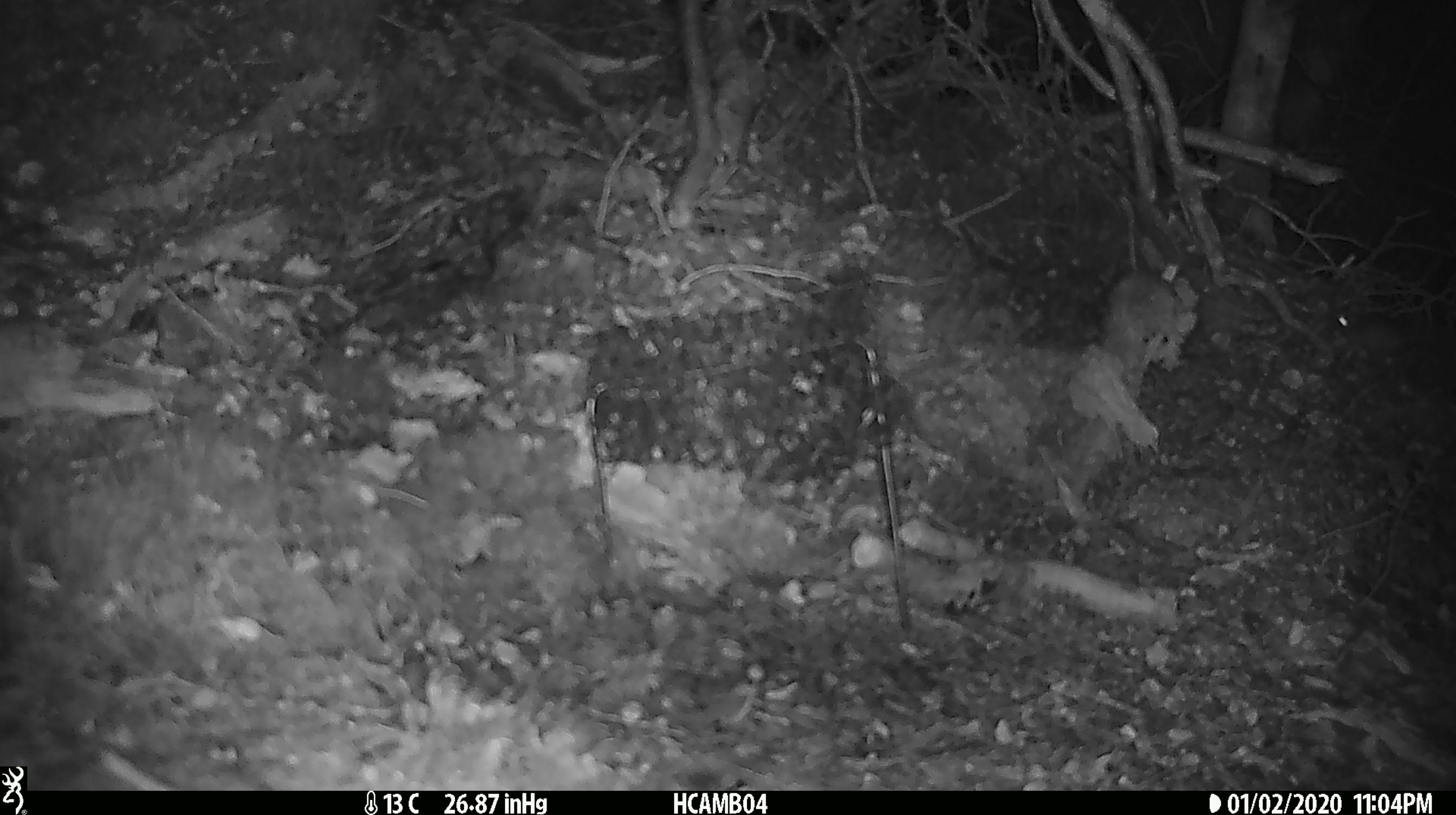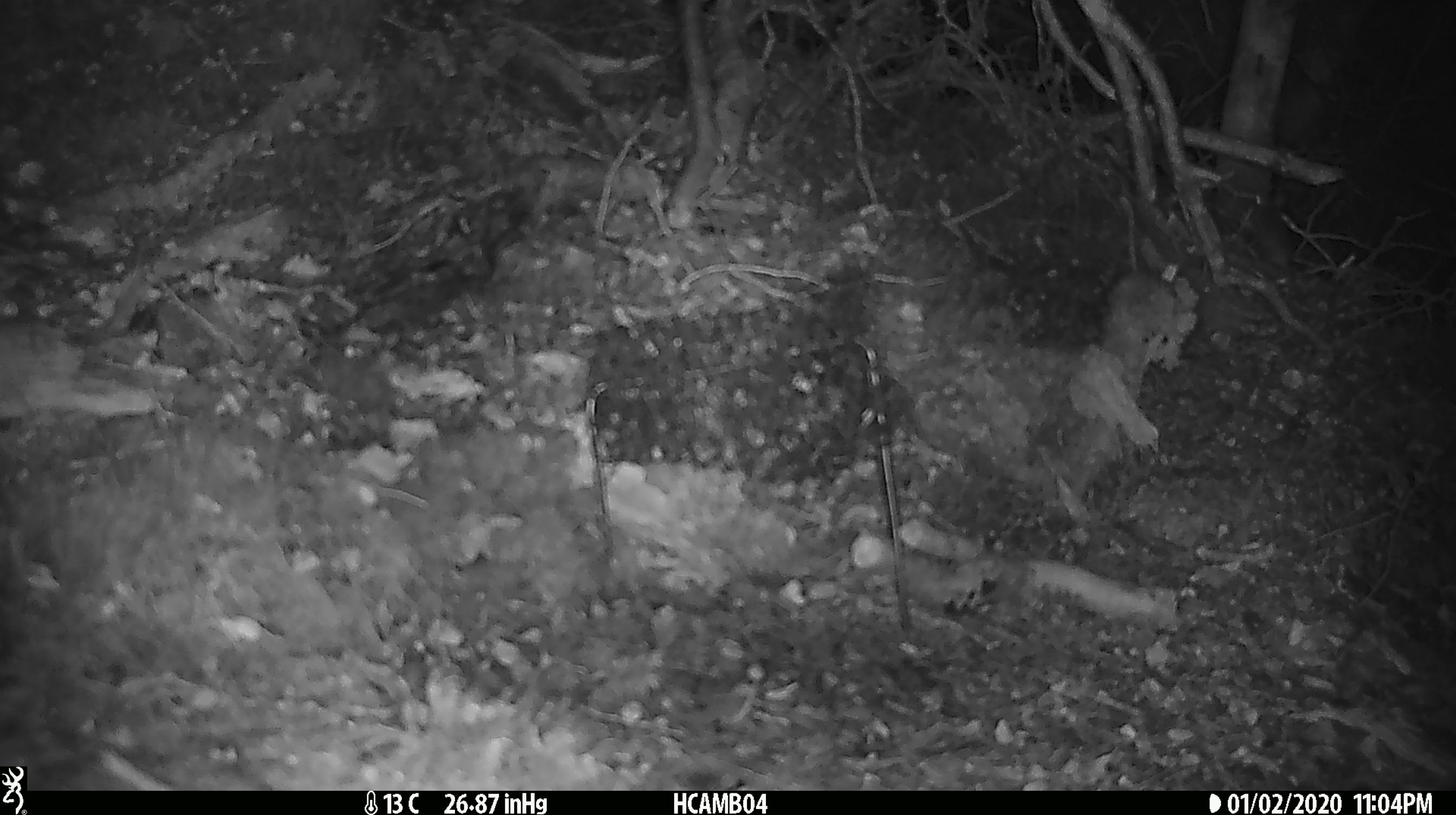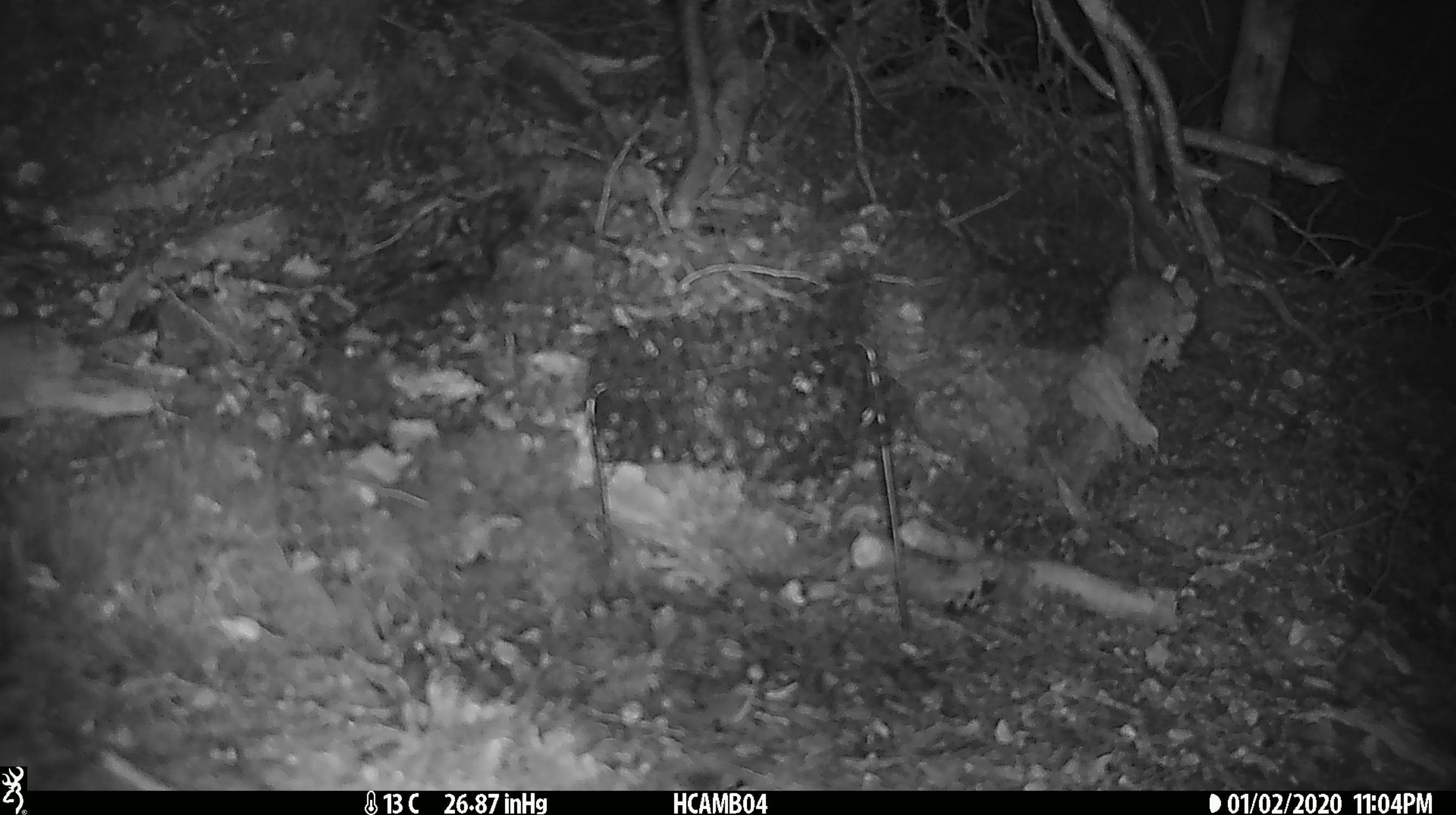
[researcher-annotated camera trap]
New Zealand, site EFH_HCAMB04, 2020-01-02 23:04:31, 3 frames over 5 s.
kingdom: Animalia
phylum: Chordata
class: Mammalia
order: Rodentia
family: Muridae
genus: Mus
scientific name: Mus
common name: mouse